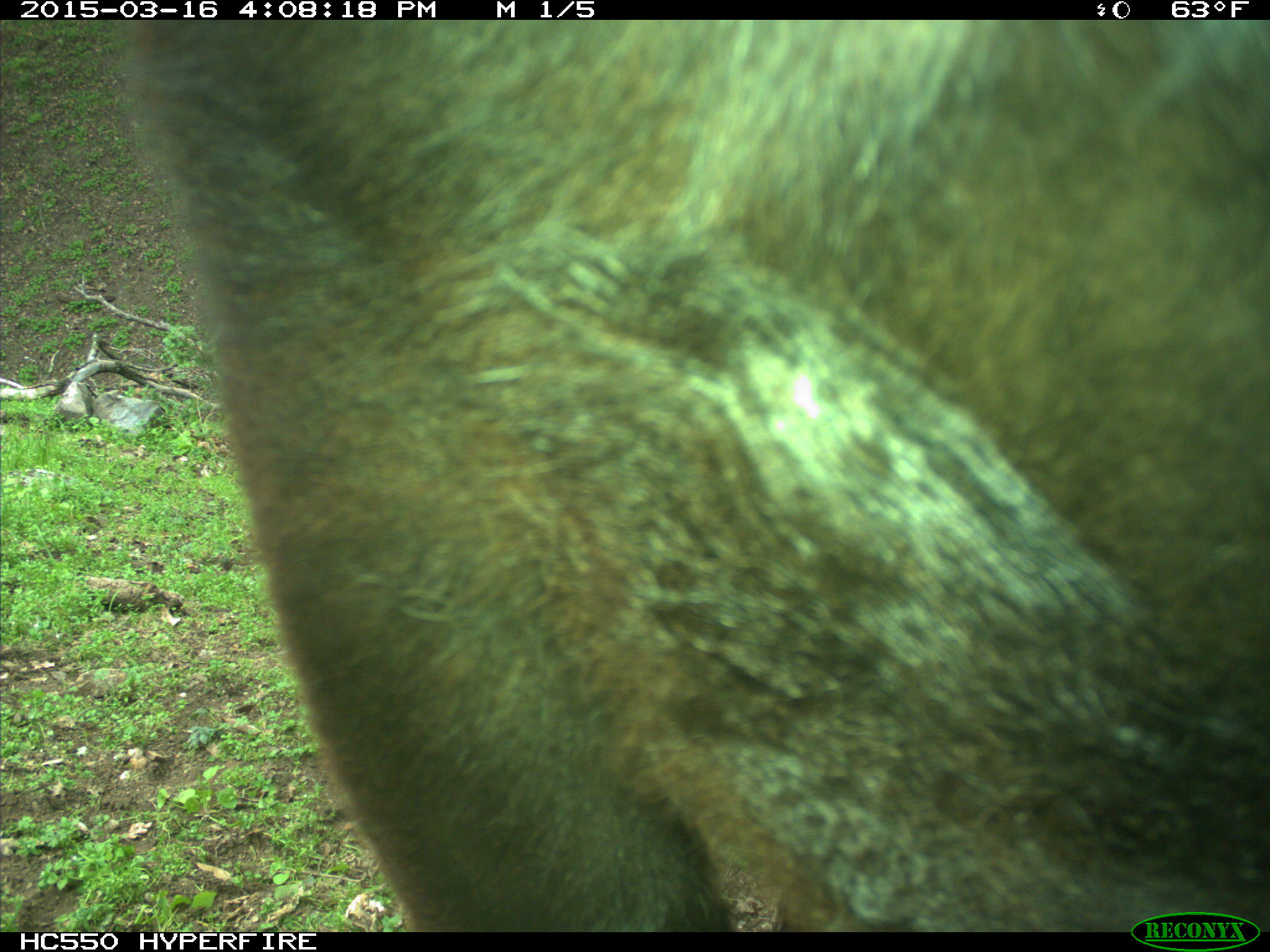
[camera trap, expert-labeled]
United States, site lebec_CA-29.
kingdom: Animalia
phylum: Chordata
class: Mammalia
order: Artiodactyla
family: Bovidae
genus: Bos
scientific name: Bos taurus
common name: domestic cow